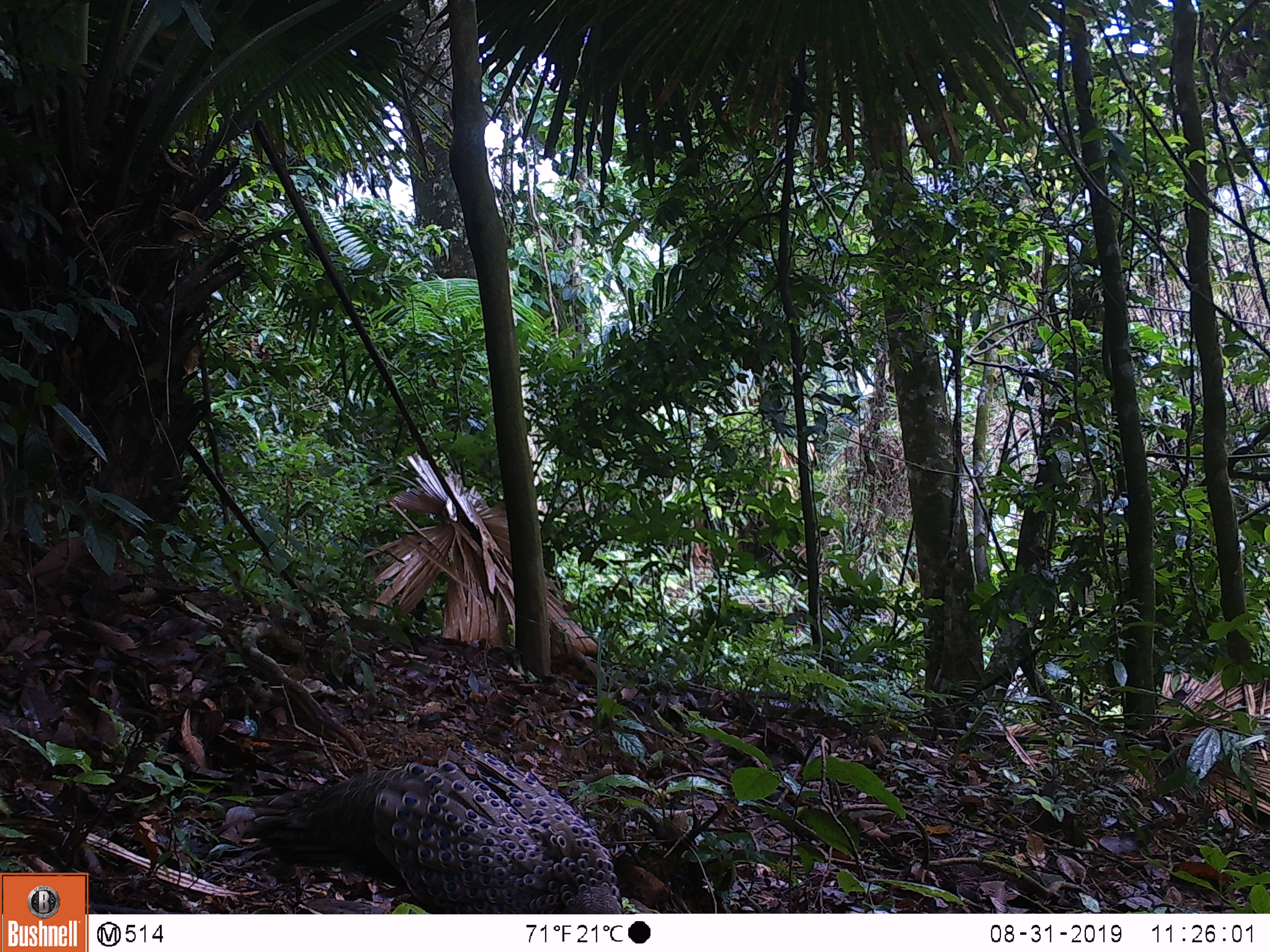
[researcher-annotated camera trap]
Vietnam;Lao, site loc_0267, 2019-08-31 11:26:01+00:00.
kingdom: Animalia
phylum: Chordata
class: Aves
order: Galliformes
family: Phasianidae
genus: Polyplectron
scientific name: Polyplectron bicalcaratum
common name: gray peacock-pheasant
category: grey peacock pheasant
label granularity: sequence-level